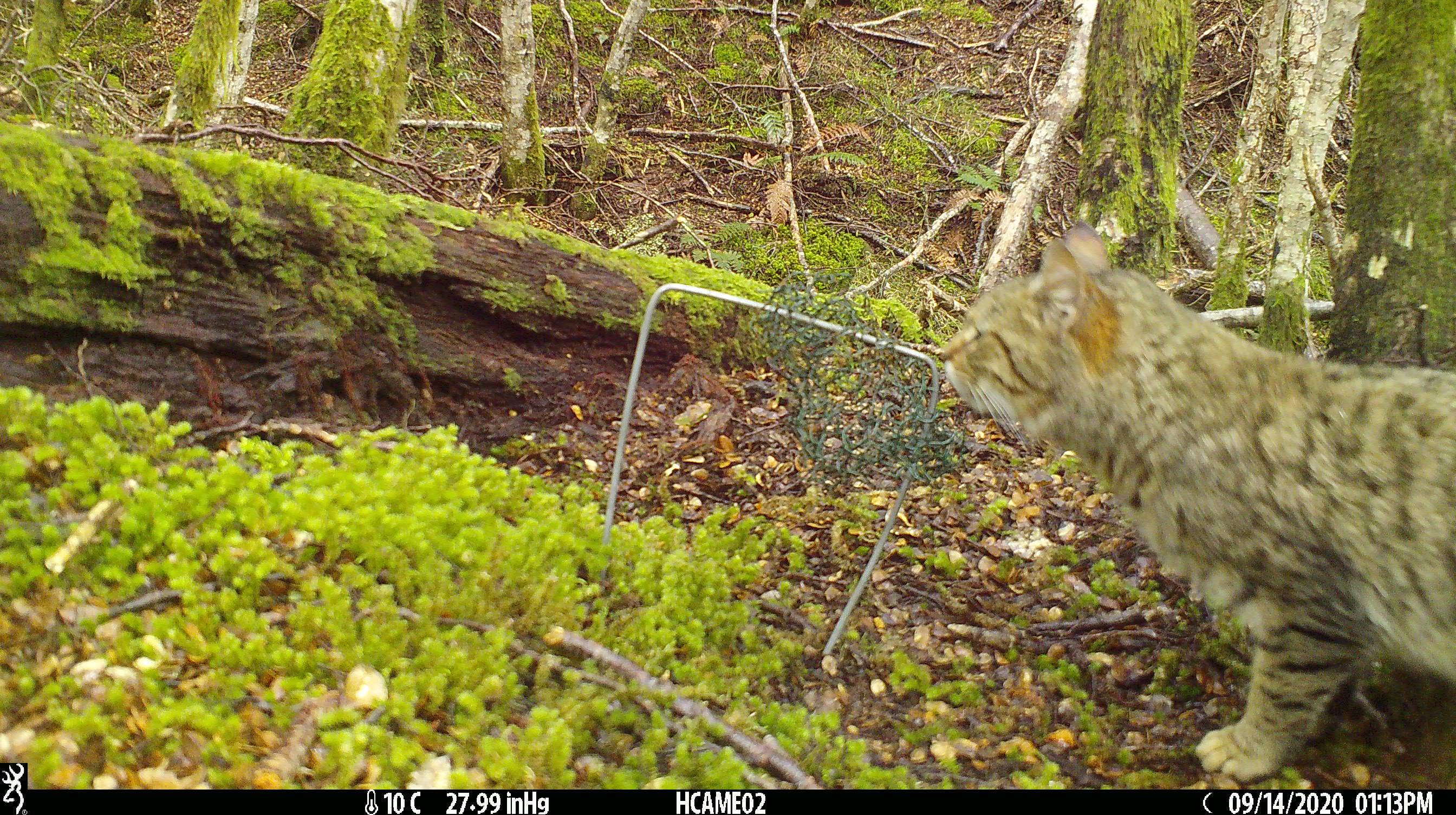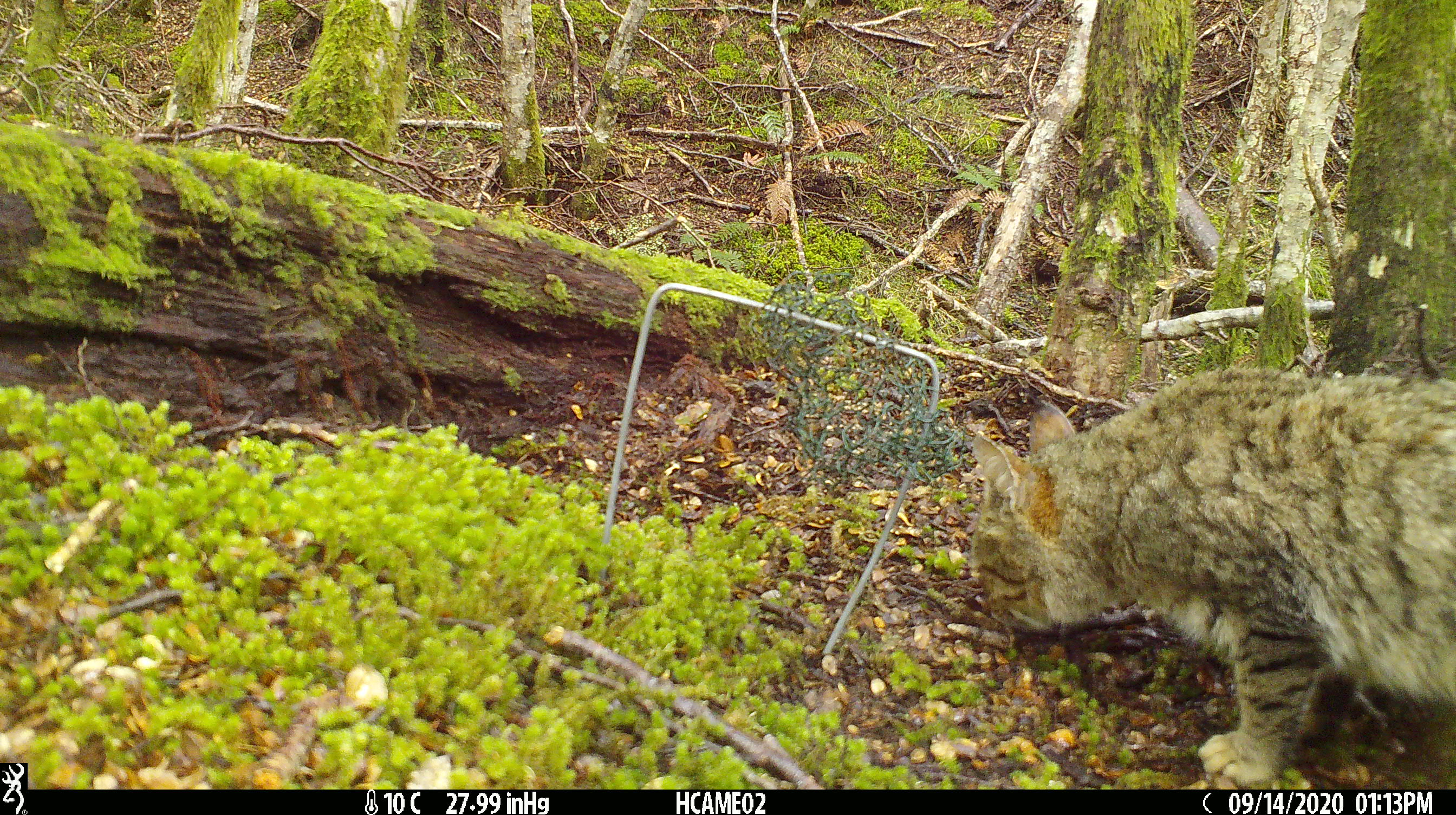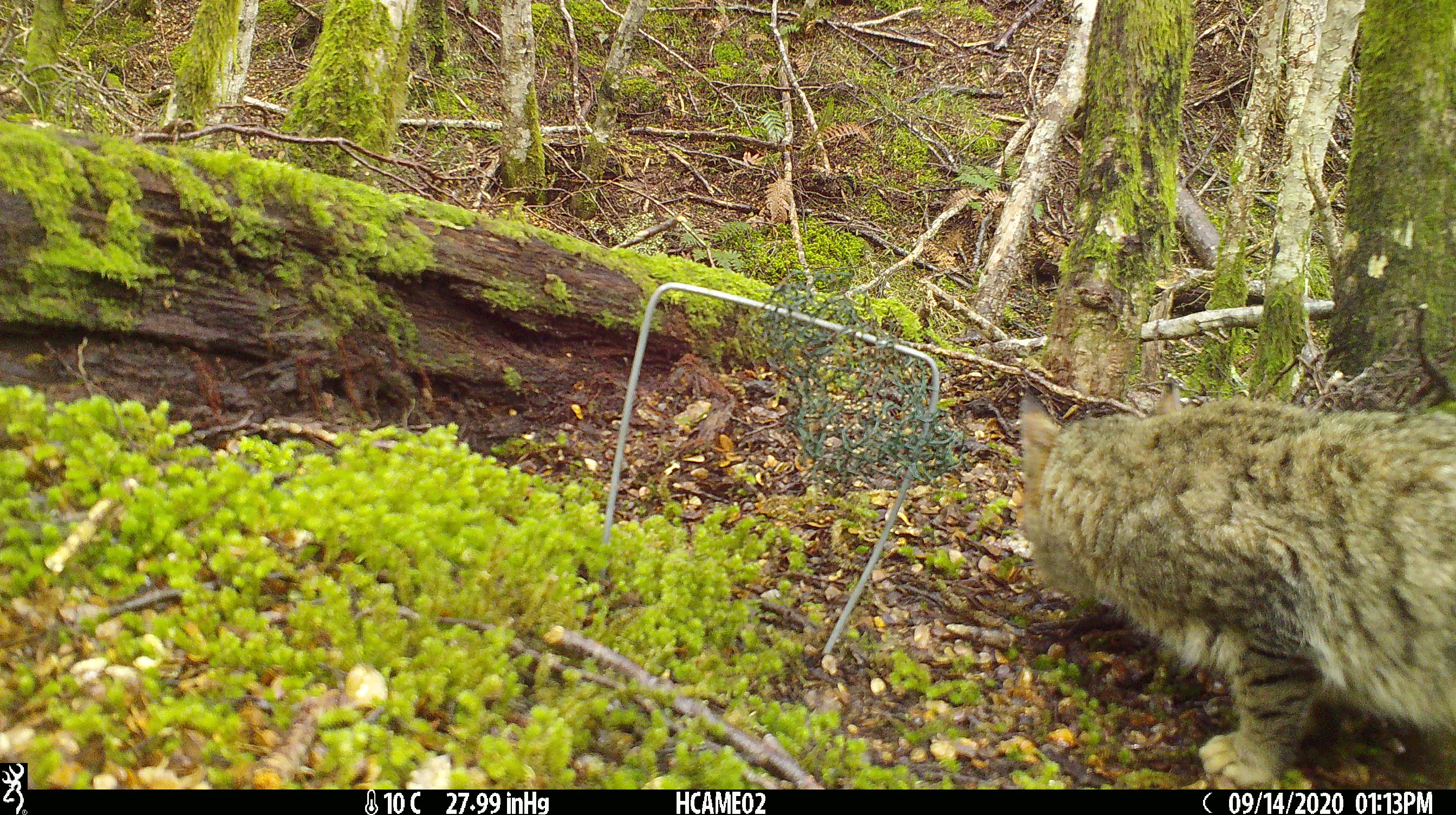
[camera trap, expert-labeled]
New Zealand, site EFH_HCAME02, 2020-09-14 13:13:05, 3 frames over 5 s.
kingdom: Animalia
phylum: Chordata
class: Mammalia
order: Carnivora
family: Felidae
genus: Felis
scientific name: Felis catus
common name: domestic cat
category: cat